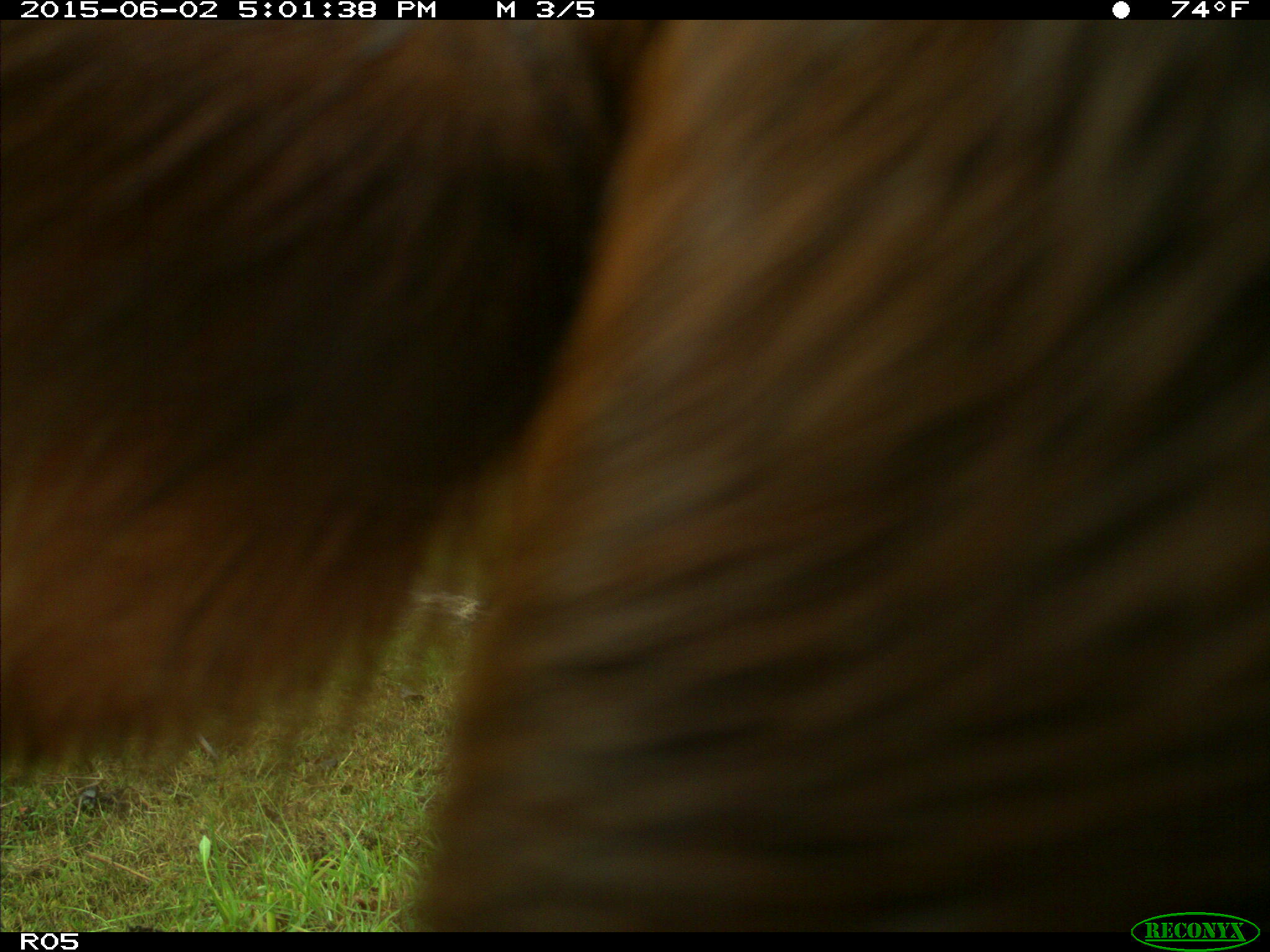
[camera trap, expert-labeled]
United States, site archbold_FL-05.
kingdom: Animalia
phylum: Chordata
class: Mammalia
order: Artiodactyla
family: Bovidae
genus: Bos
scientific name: Bos taurus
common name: domestic cow